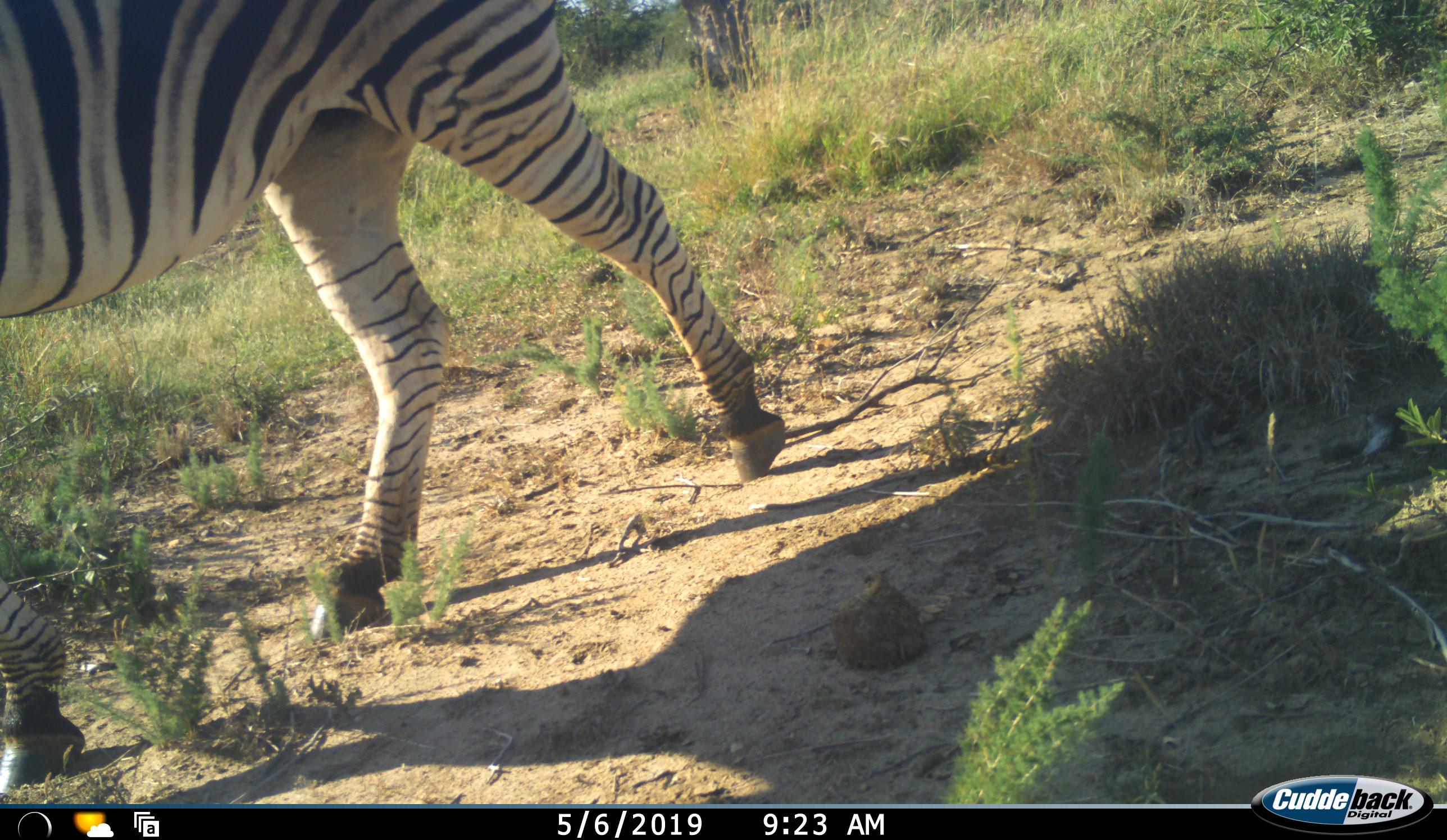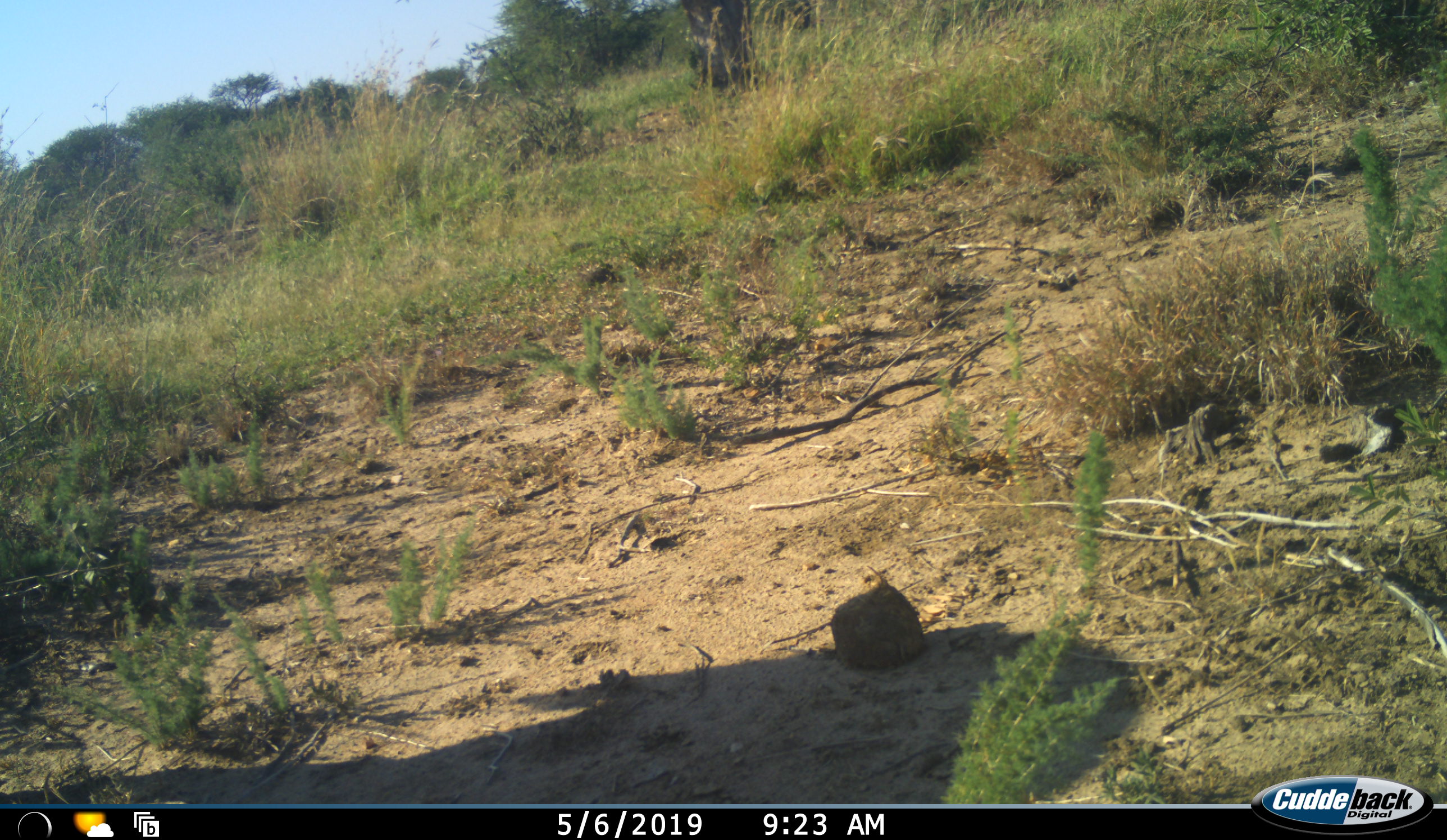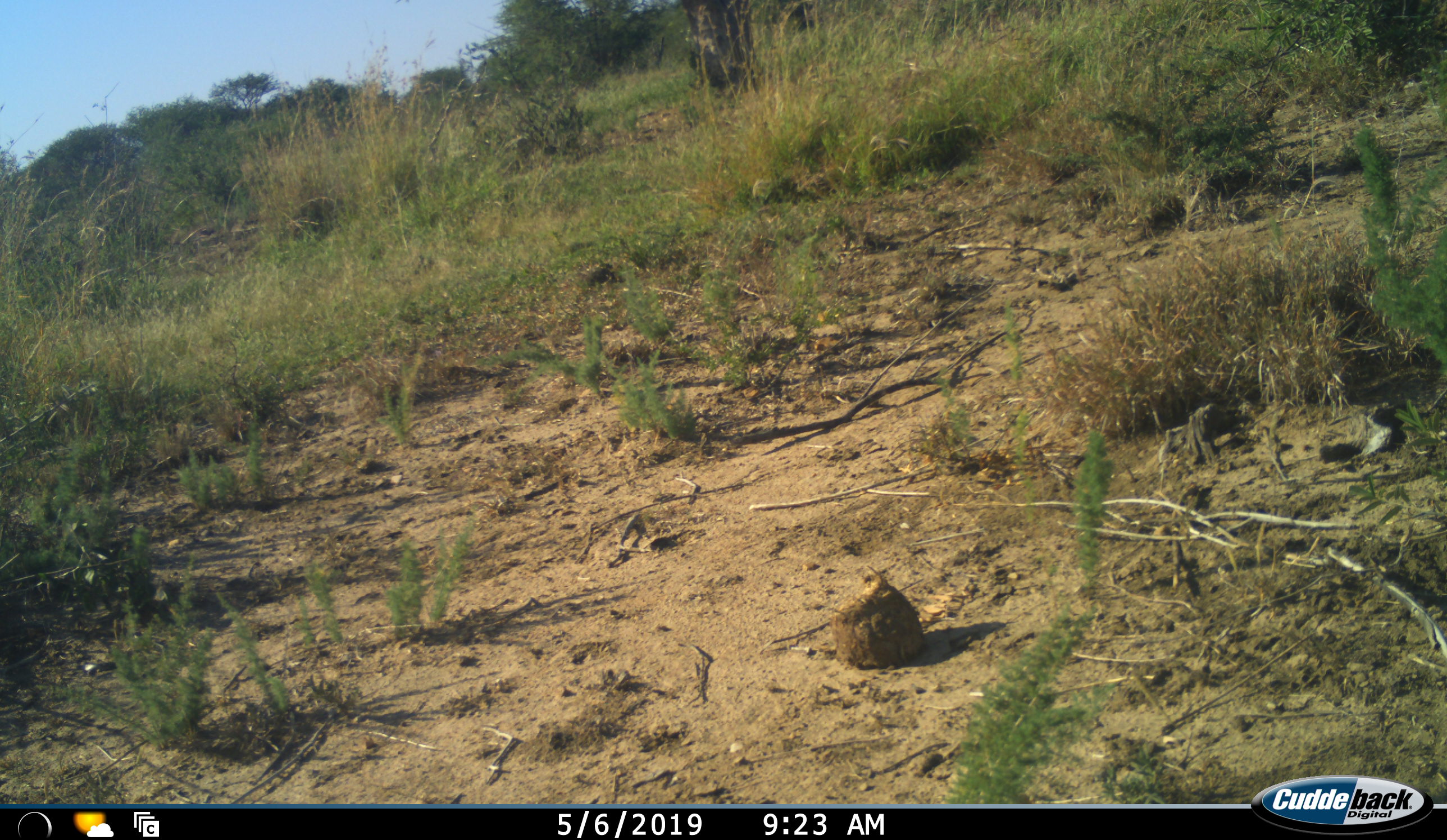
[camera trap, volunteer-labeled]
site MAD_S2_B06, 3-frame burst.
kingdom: Animalia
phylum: Chordata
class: Mammalia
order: Perissodactyla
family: Equidae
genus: Equus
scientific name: Equus quagga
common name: plains zebra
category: zebraplains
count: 1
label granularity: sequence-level